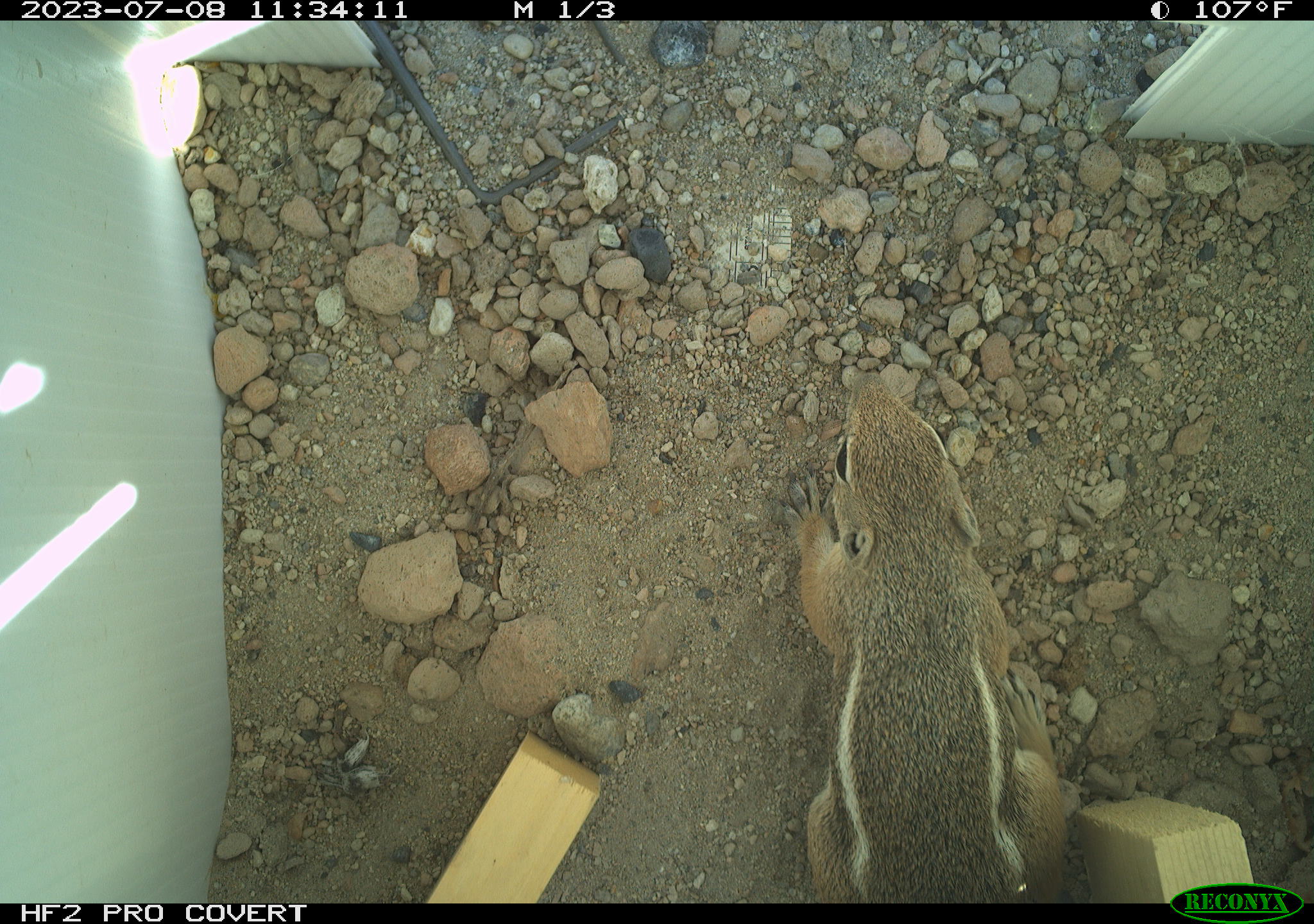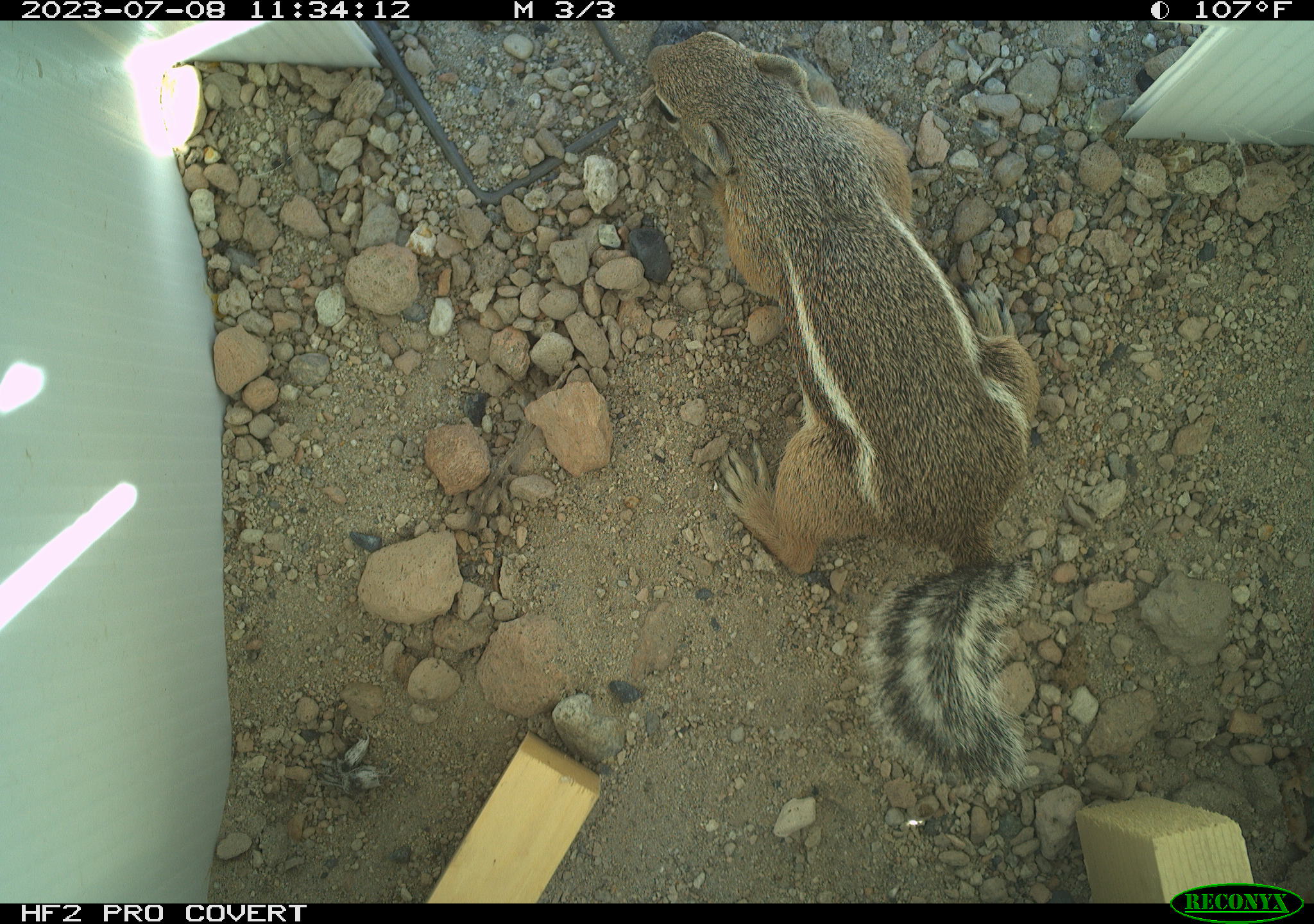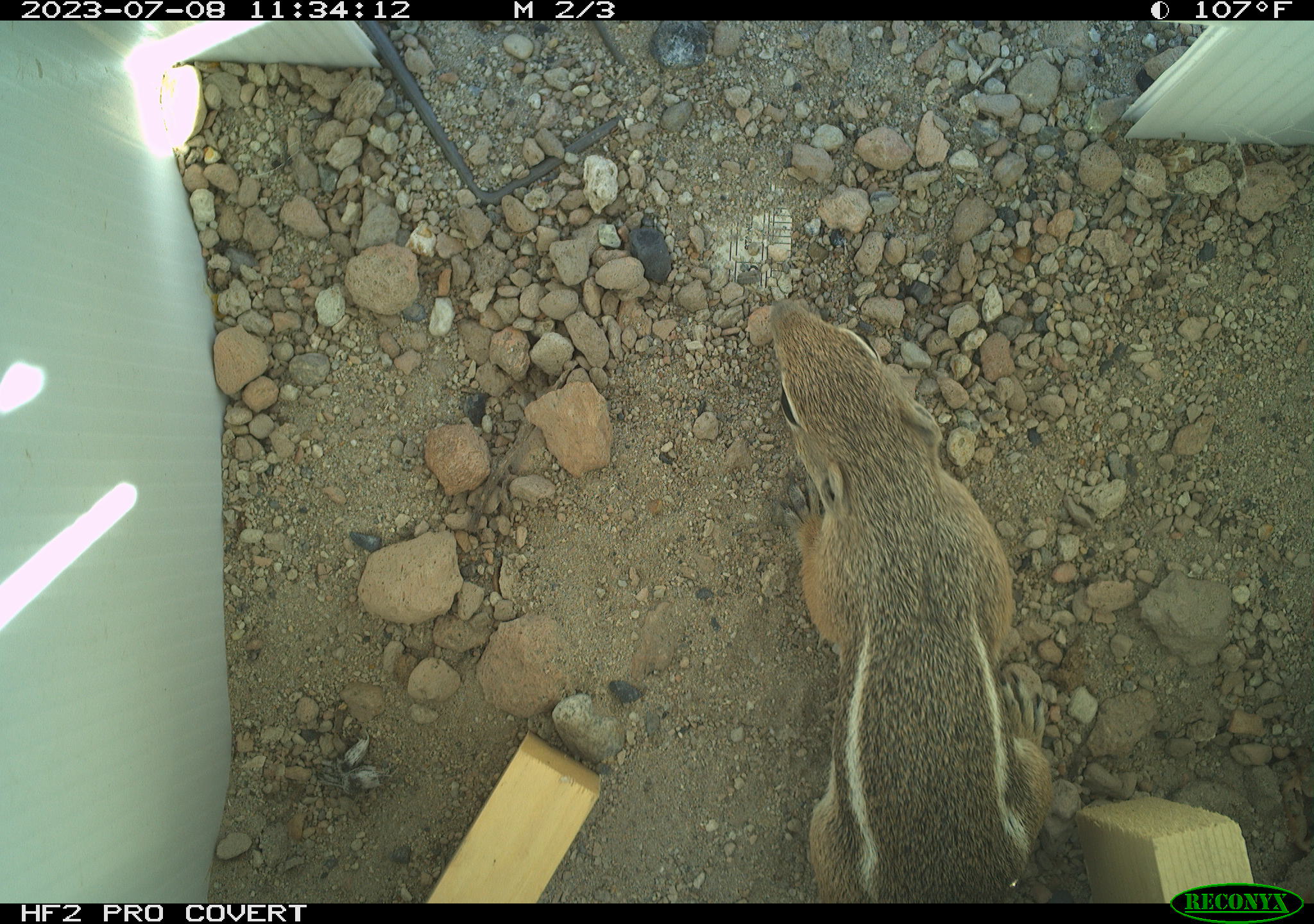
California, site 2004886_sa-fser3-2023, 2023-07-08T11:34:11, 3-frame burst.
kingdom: Animalia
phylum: Chordata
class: Mammalia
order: Rodentia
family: Sciuridae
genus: Ammospermophilus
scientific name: Ammospermophilus leucurus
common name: white-tailed antelope squirrel